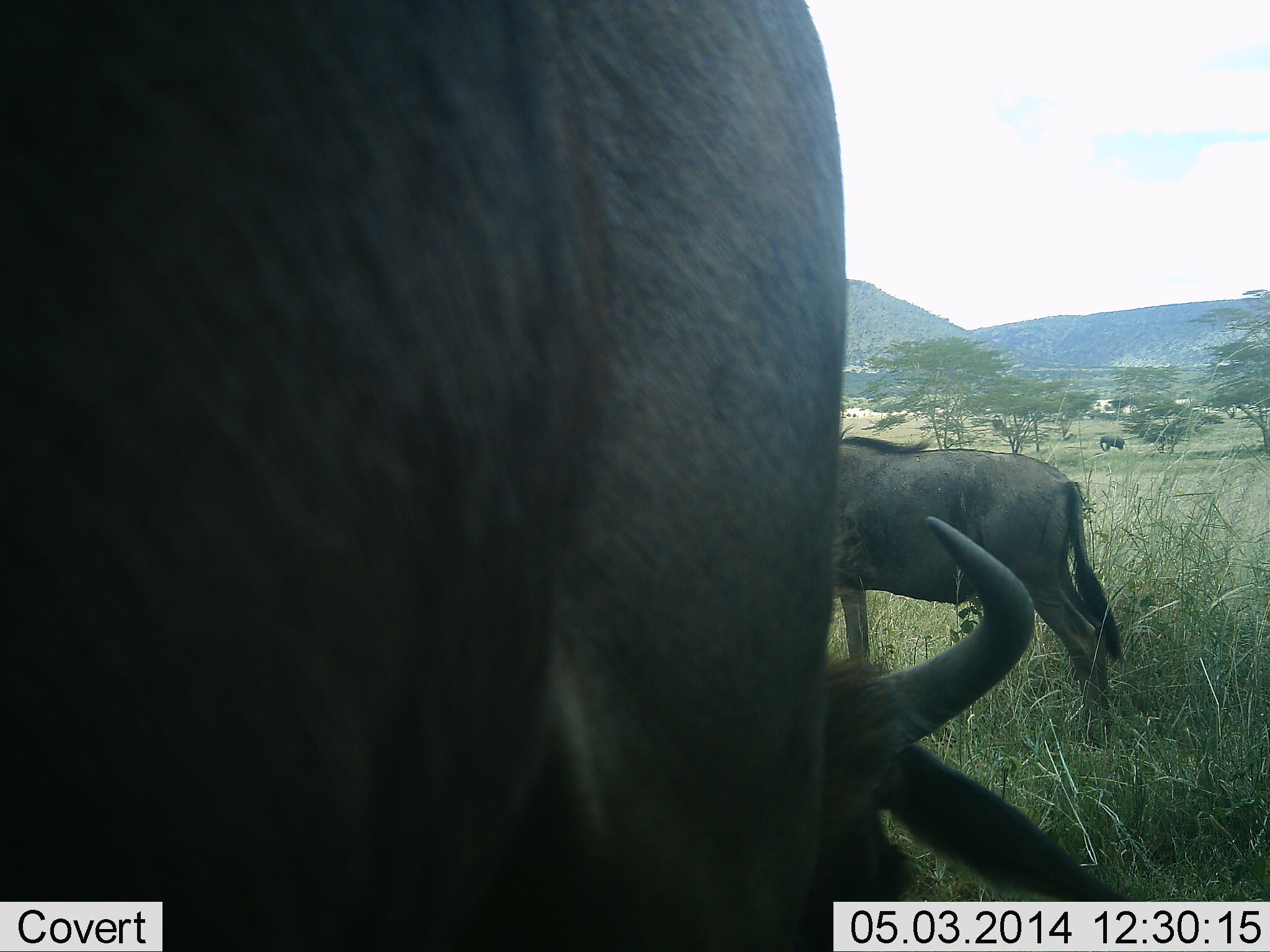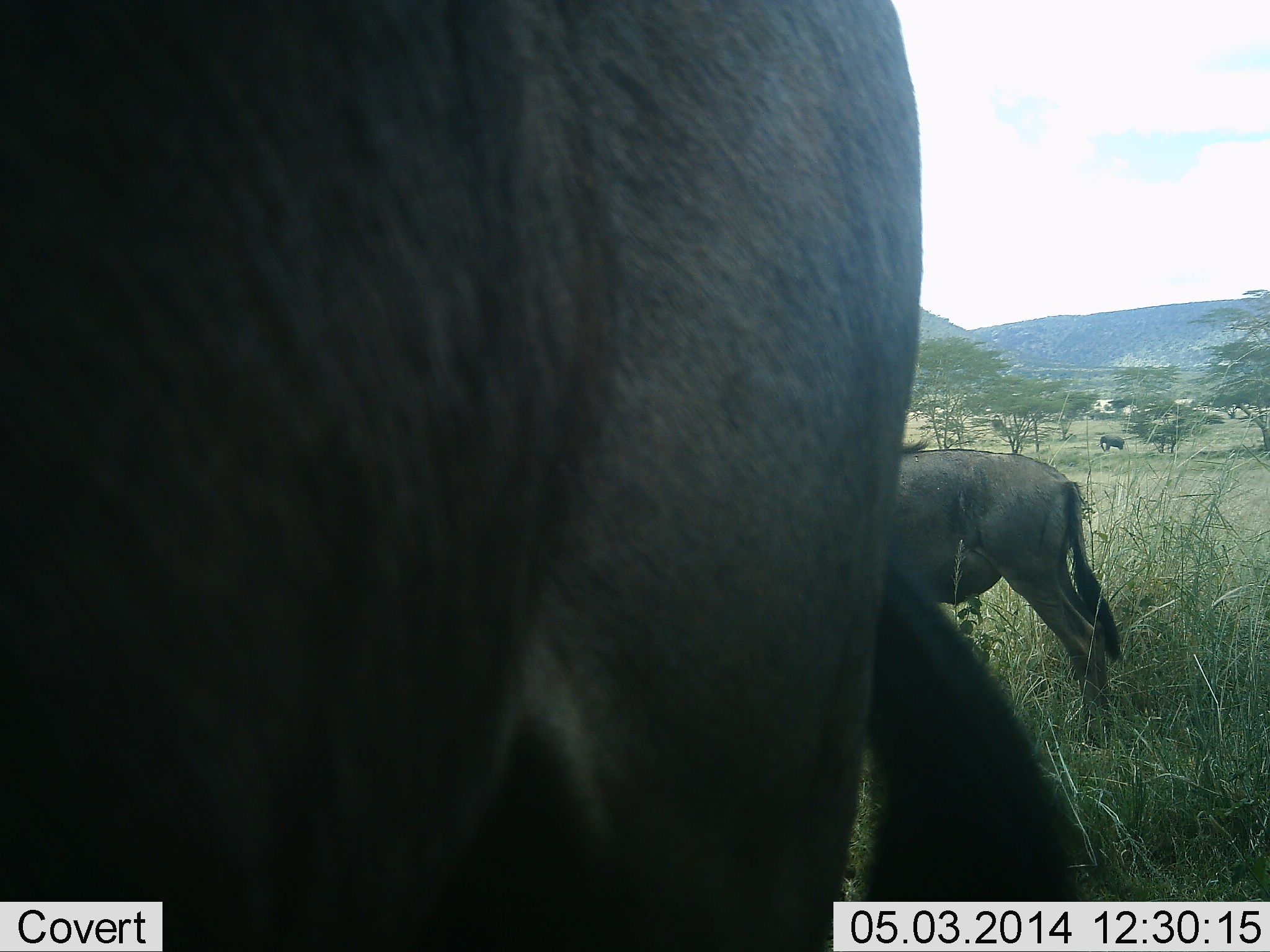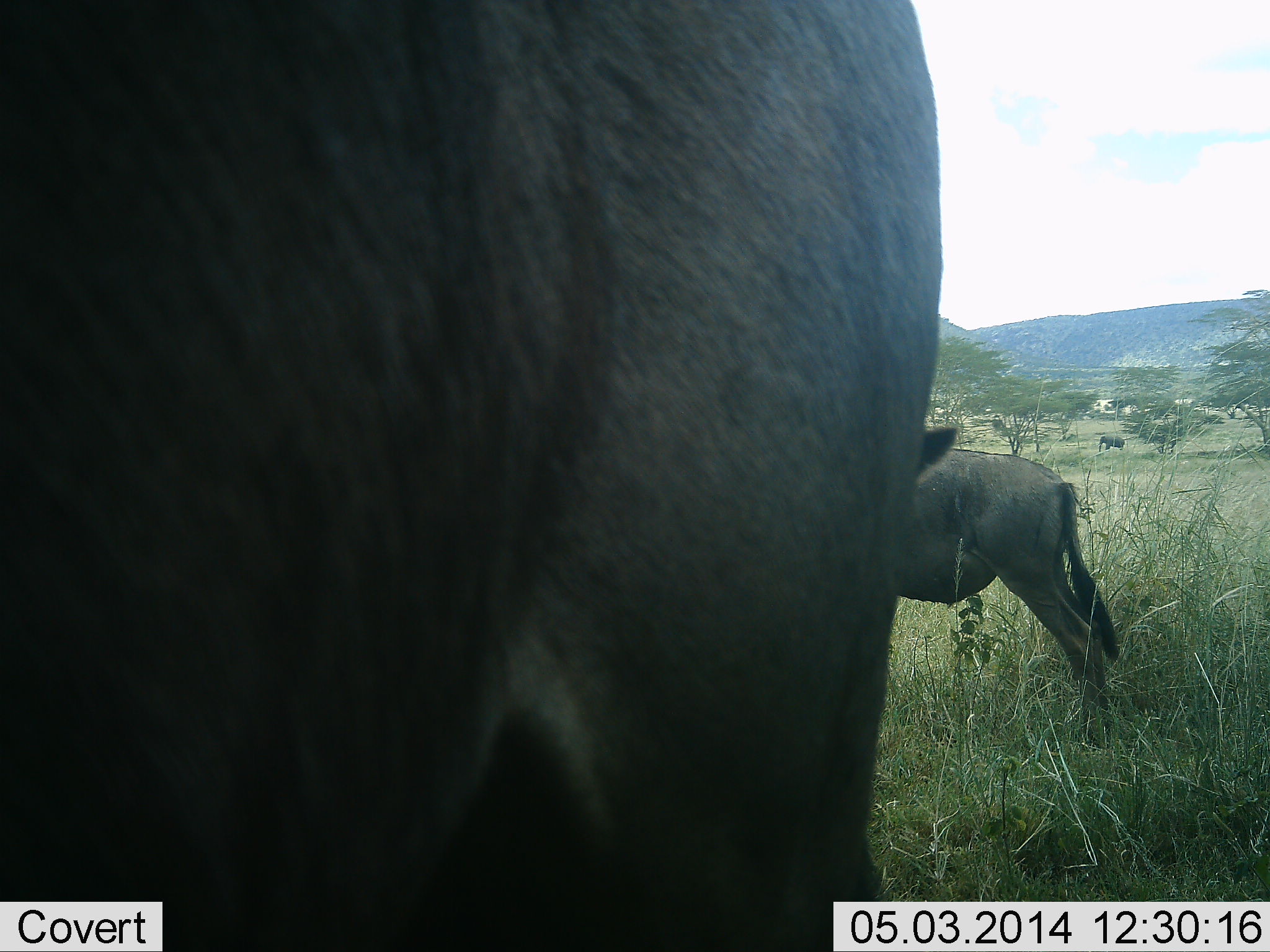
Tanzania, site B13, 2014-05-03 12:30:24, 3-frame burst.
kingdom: Animalia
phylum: Chordata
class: Mammalia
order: Artiodactyla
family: Bovidae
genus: Connochaetes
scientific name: Connochaetes taurinus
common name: blue wildebeest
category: wildebeest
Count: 2.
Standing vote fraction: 91%.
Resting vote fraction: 0%.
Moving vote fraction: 9%.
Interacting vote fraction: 0%.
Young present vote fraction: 0%.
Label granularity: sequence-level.